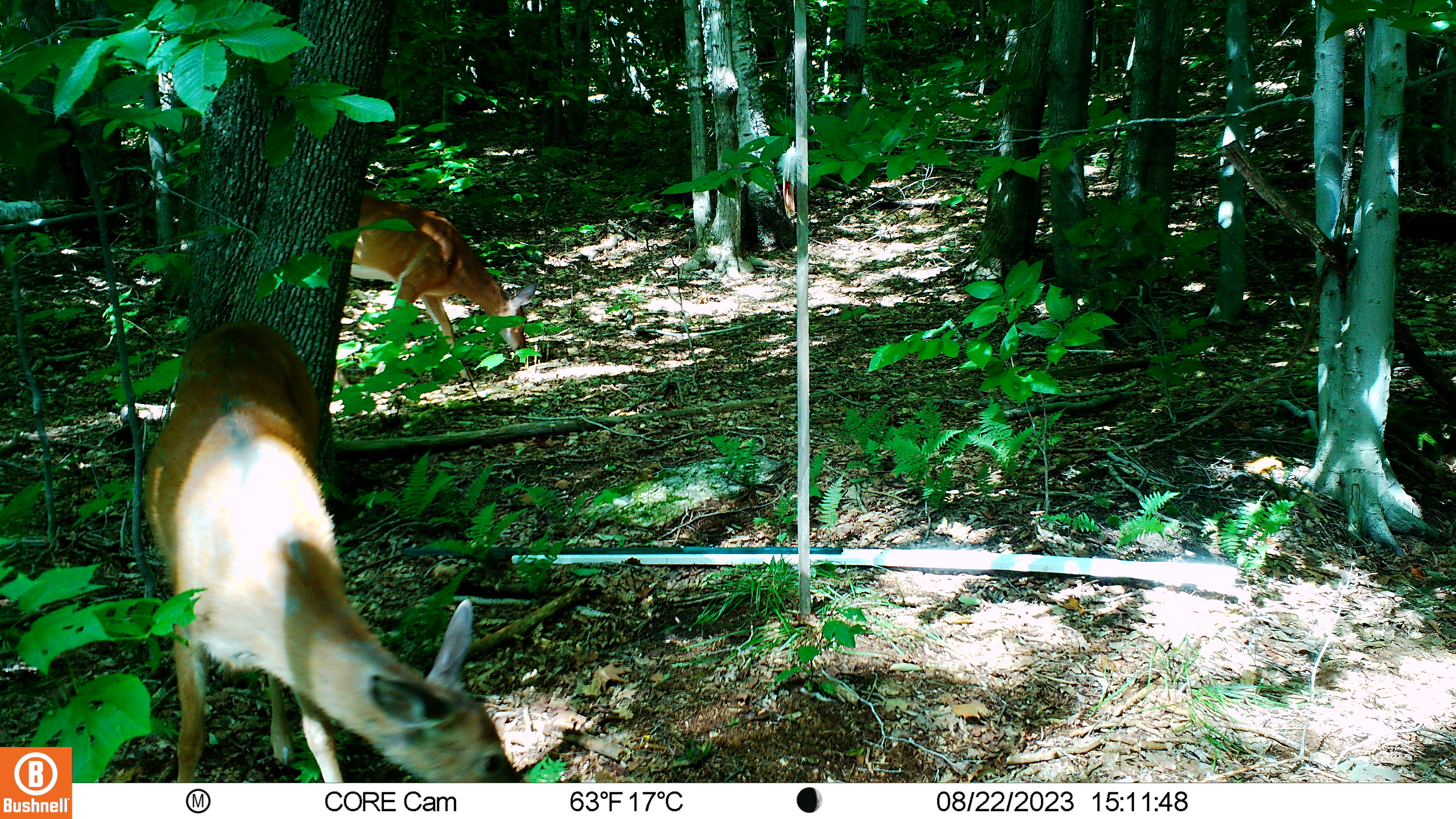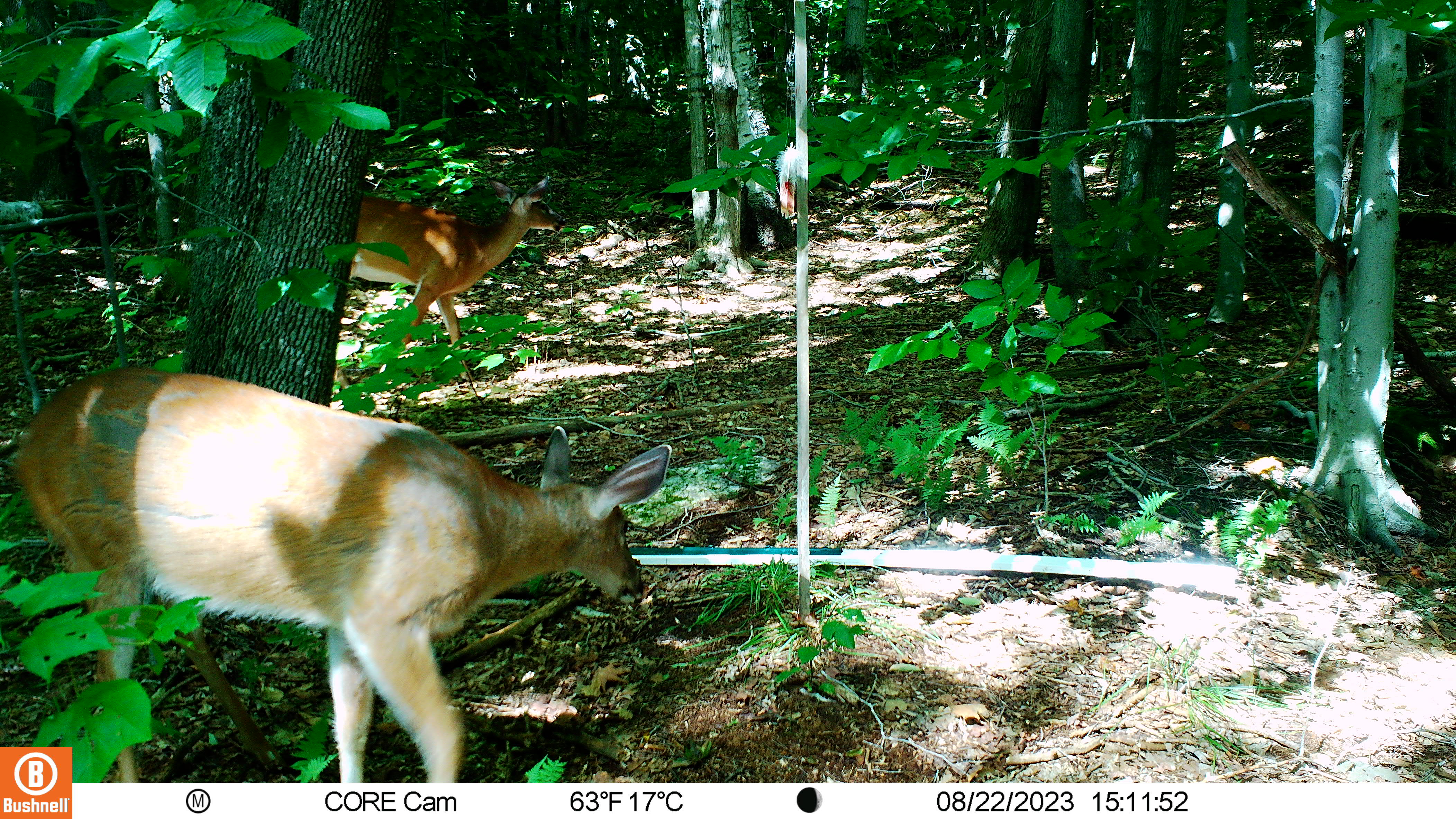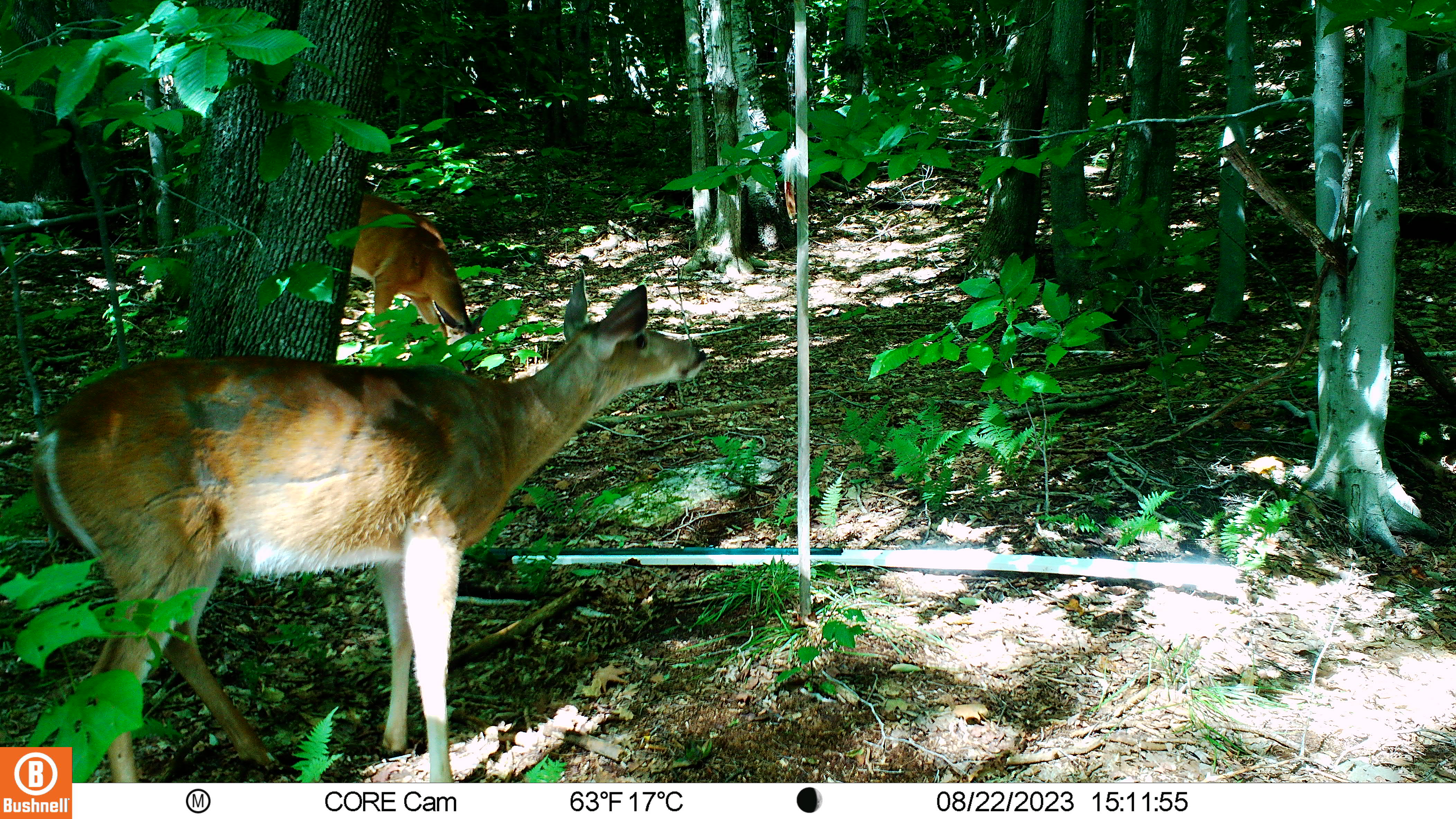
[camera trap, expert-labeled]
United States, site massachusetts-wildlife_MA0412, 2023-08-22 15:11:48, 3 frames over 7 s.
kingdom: Animalia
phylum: Chordata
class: Mammalia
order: Artiodactyla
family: Cervidae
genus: Odocoileus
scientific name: Odocoileus virginianus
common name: white-tailed deer